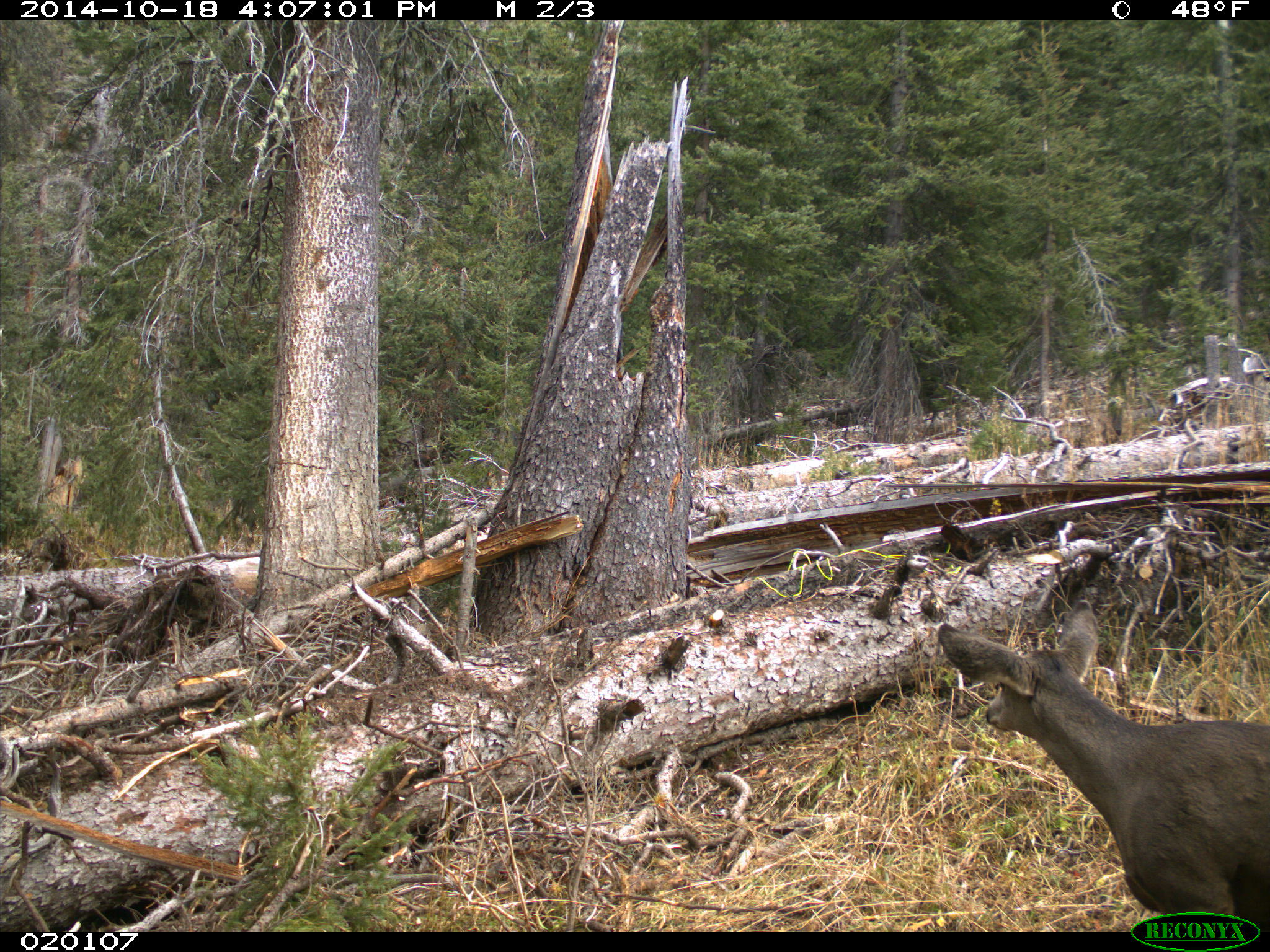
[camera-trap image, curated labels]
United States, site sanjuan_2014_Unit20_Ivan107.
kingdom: Animalia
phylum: Chordata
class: Mammalia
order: Artiodactyla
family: Cervidae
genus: Odocoileus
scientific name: Odocoileus hemionus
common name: mule deer